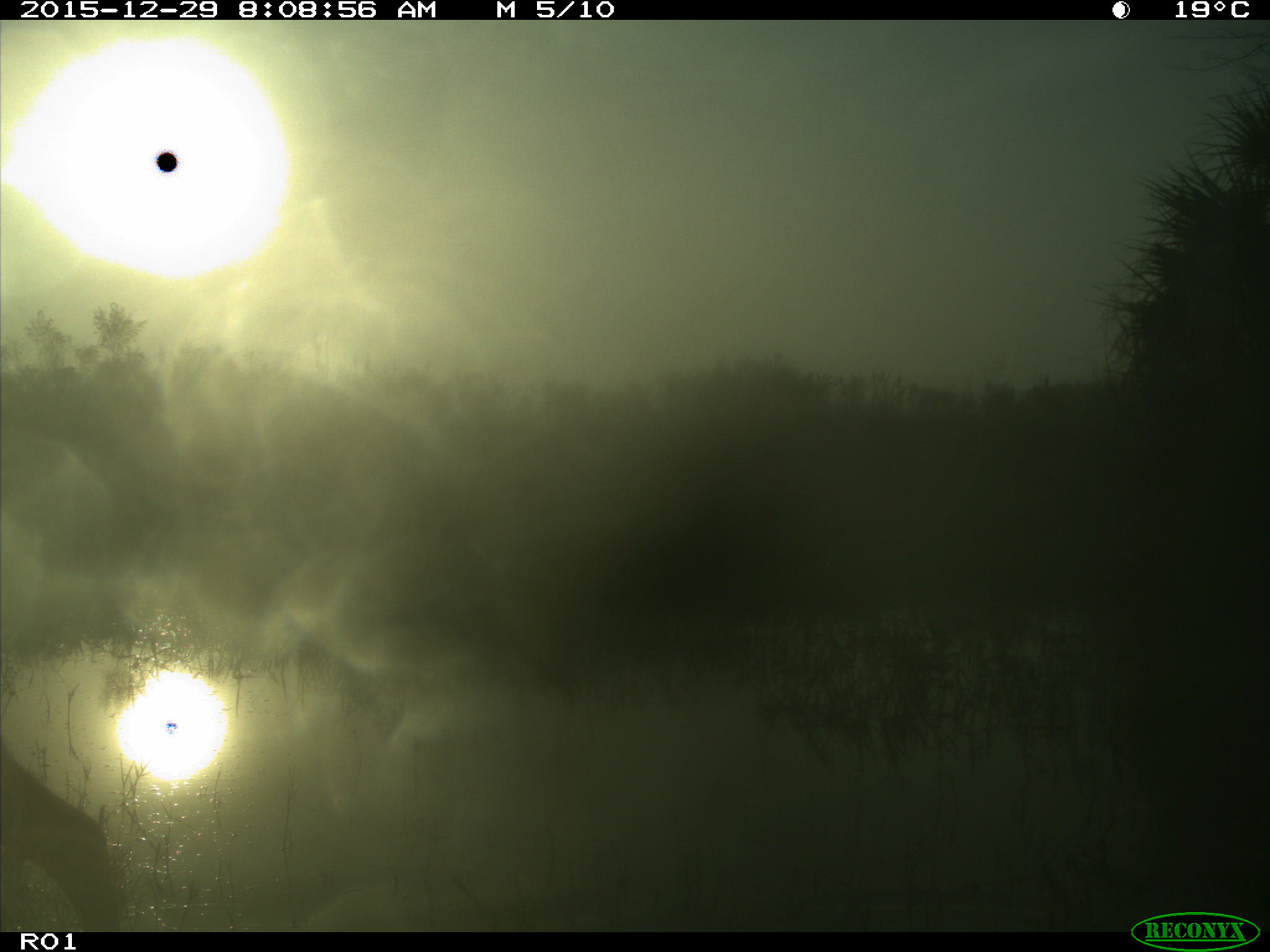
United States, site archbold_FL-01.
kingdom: Animalia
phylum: Chordata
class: Mammalia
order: Artiodactyla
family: Cervidae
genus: Odocoileus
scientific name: Odocoileus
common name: deer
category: unidentified deer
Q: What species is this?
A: Unidentified deer (deer) (Odocoileus).